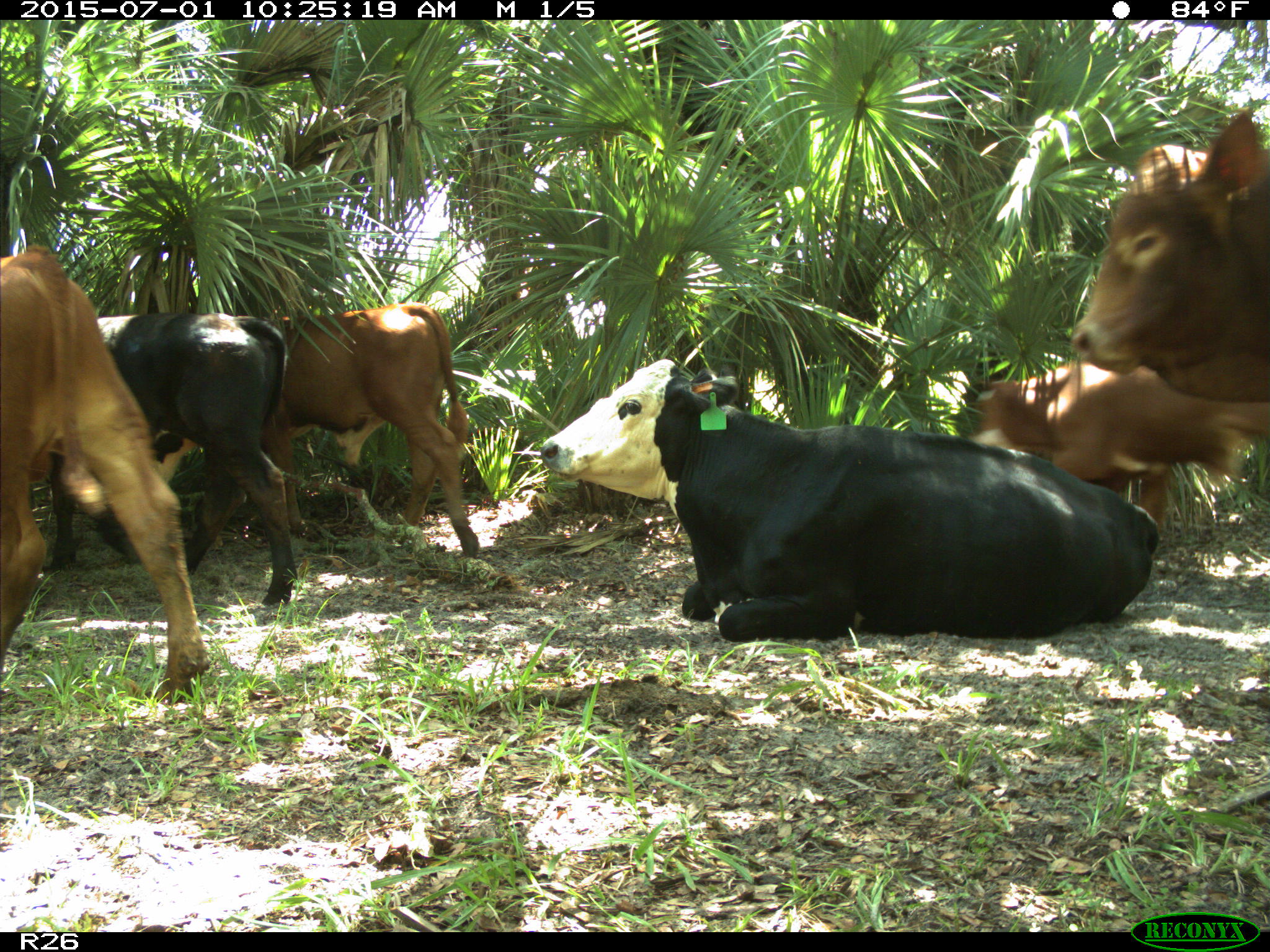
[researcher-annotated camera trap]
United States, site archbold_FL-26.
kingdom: Animalia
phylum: Chordata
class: Mammalia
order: Artiodactyla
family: Bovidae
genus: Bos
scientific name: Bos taurus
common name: domestic cow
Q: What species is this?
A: Bos taurus (domestic cow).